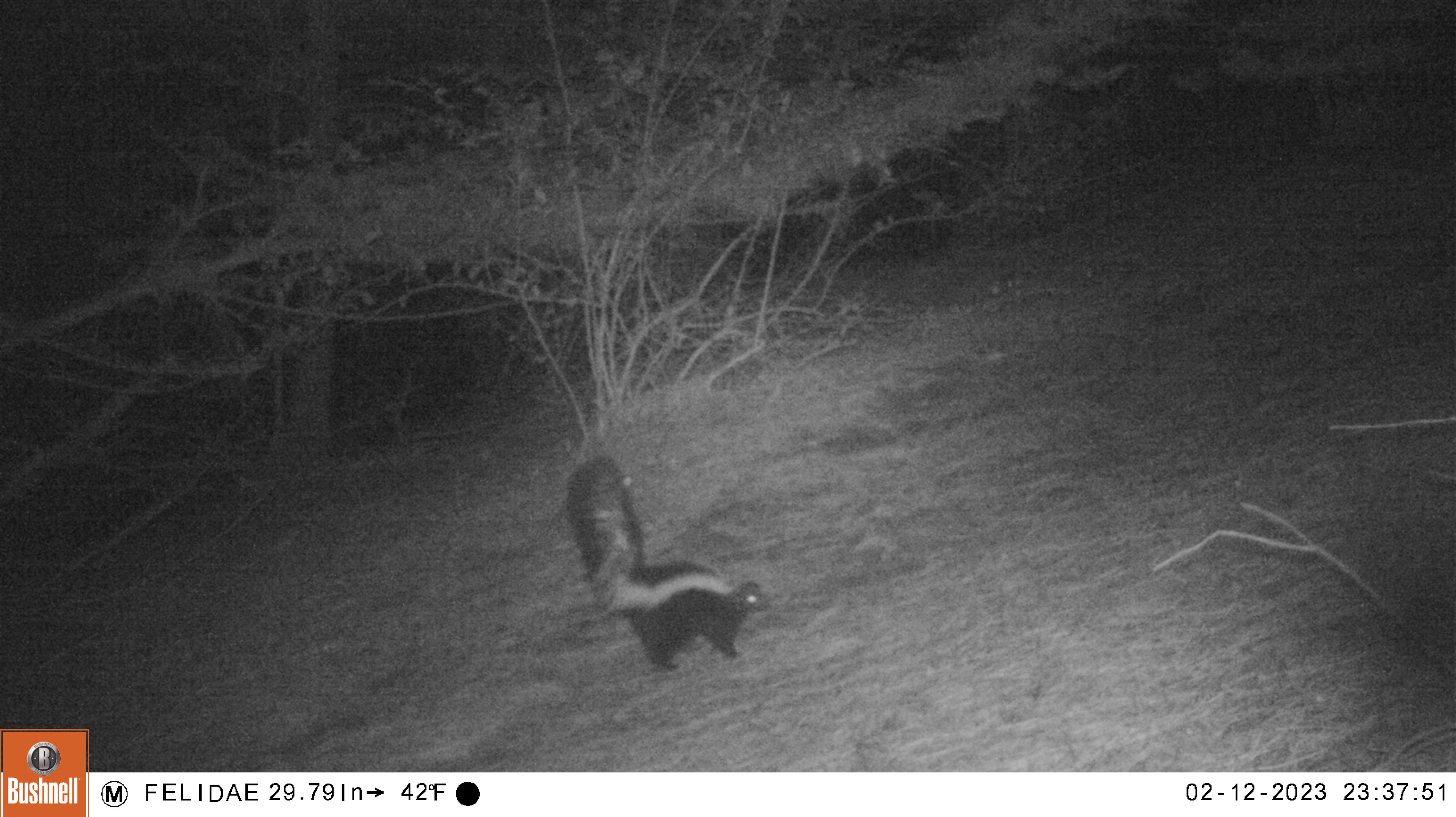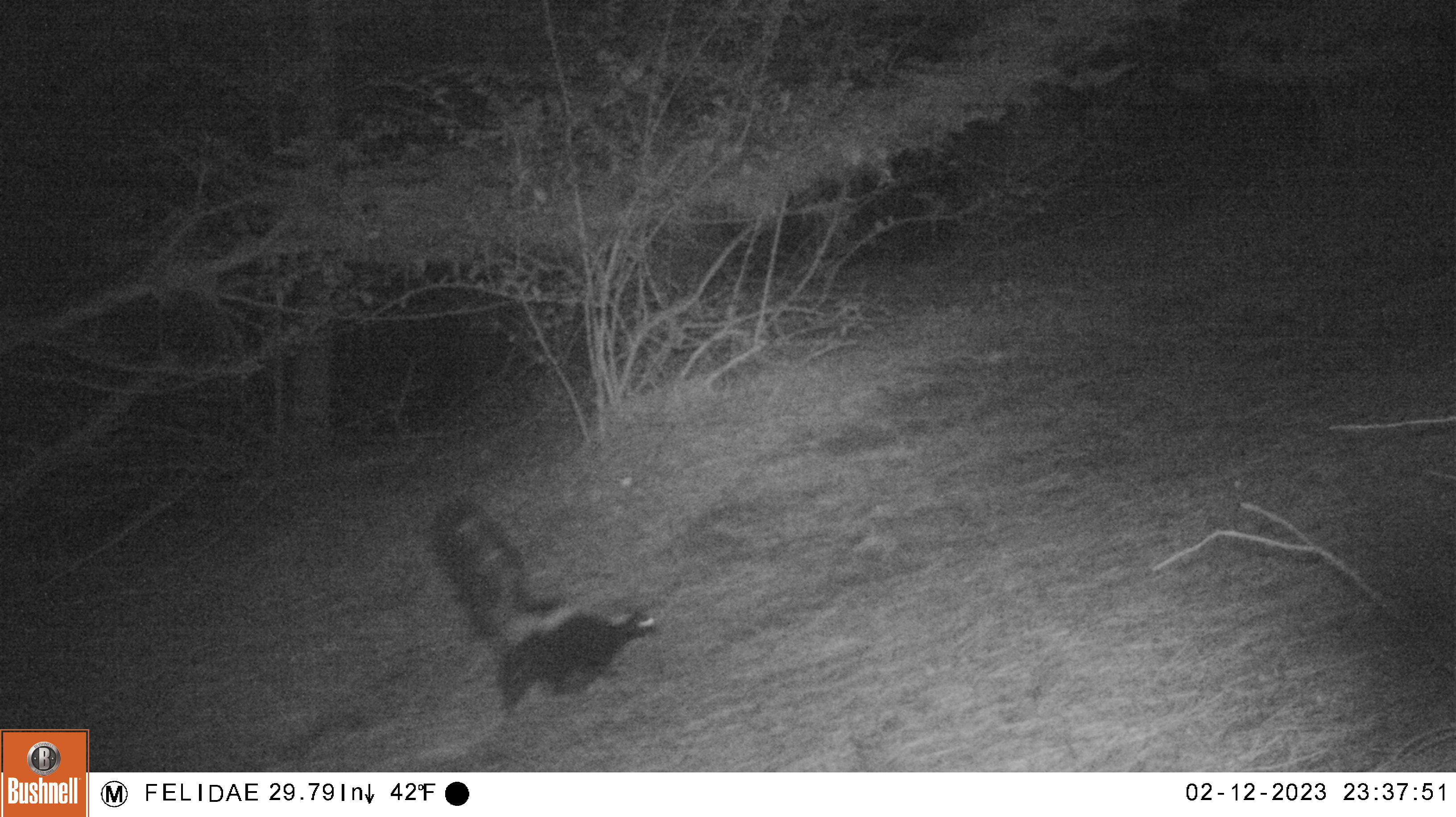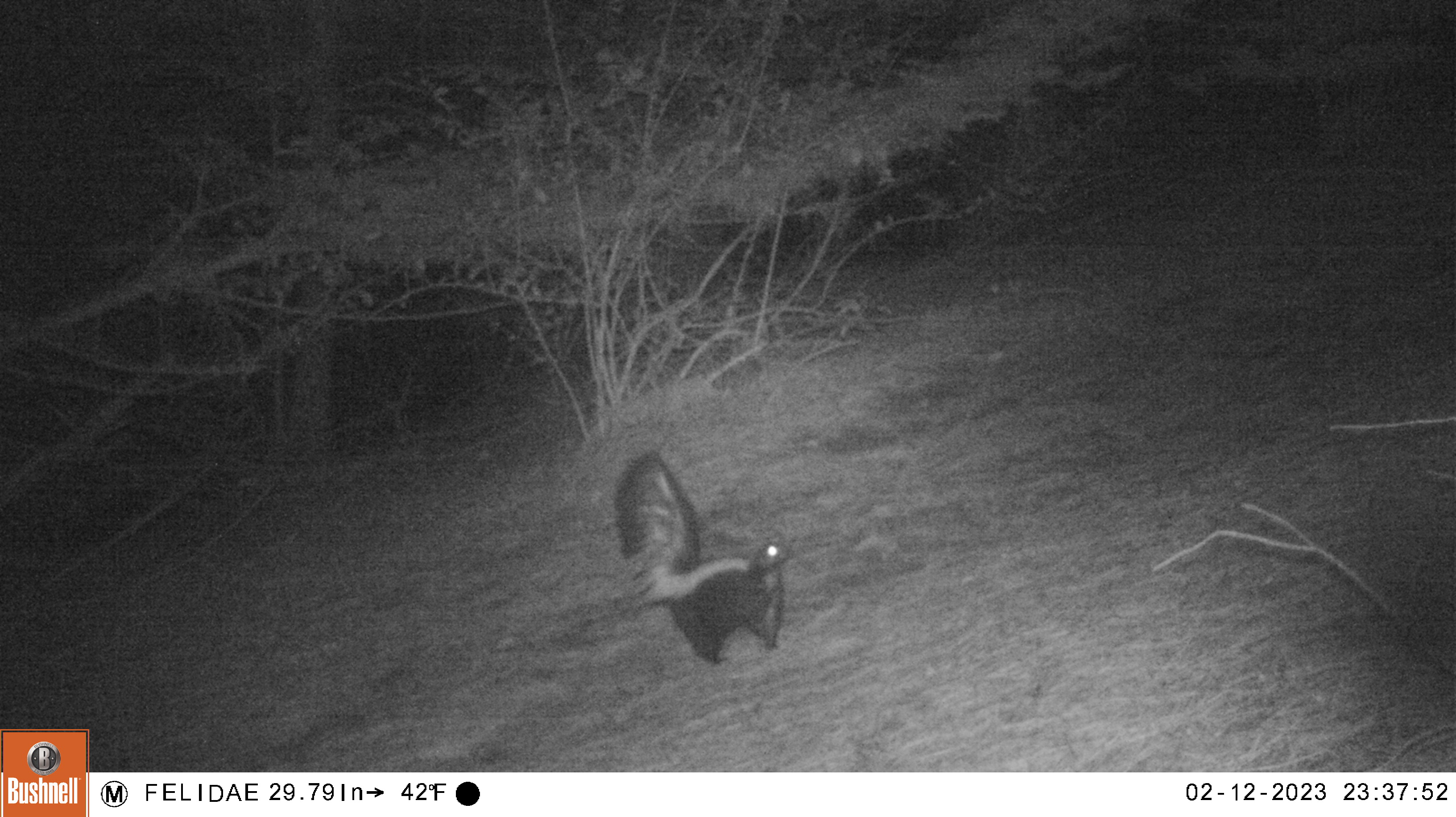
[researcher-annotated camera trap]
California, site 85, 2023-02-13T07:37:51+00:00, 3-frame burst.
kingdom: Animalia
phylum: Chordata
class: Mammalia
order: Carnivora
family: Mephitidae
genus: Mephitis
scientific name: Mephitis mephitis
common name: striped skunk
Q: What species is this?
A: Striped skunk (Mephitis mephitis).